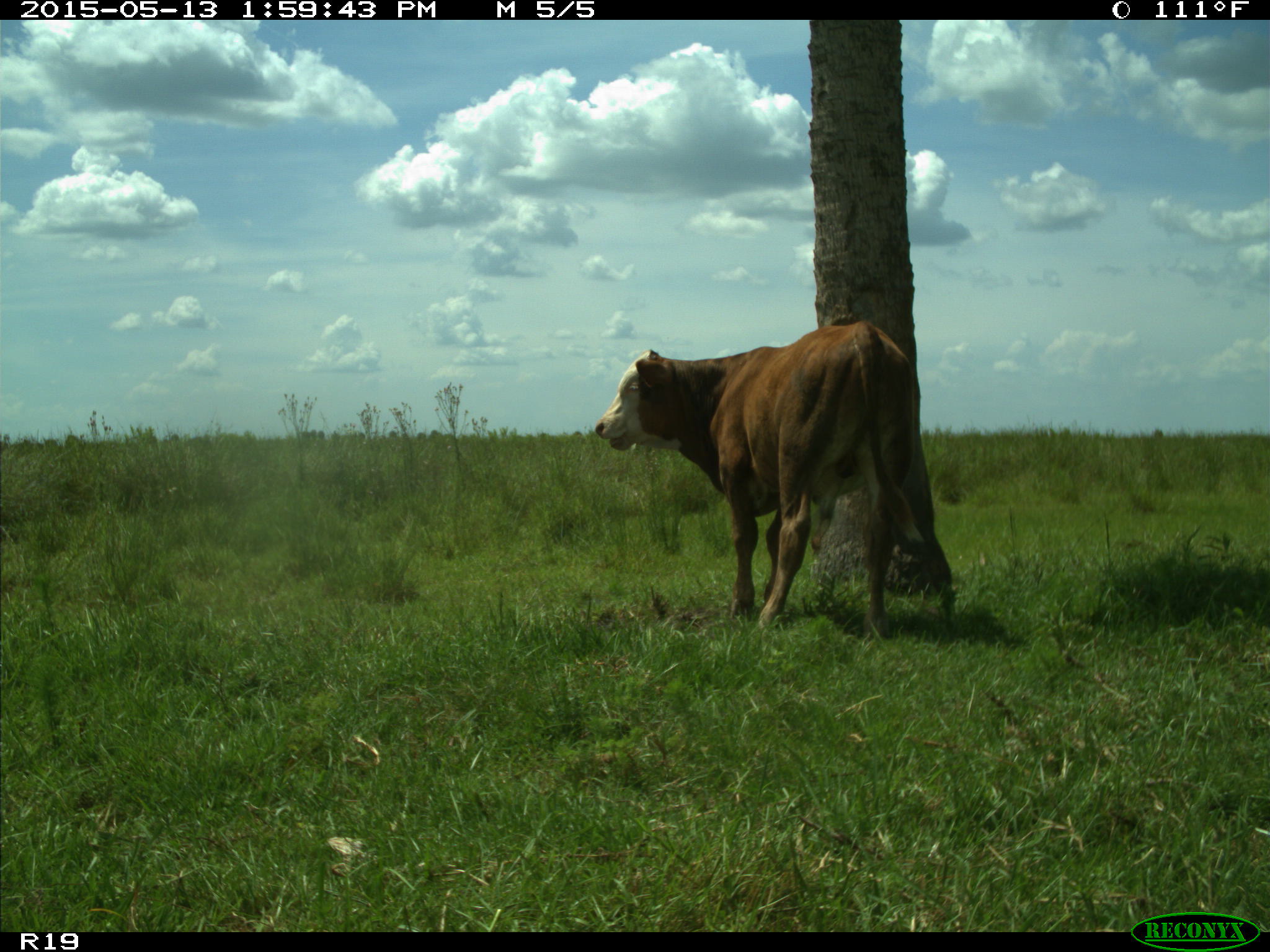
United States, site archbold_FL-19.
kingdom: Animalia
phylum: Chordata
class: Mammalia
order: Artiodactyla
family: Bovidae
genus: Bos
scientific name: Bos taurus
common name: domestic cow